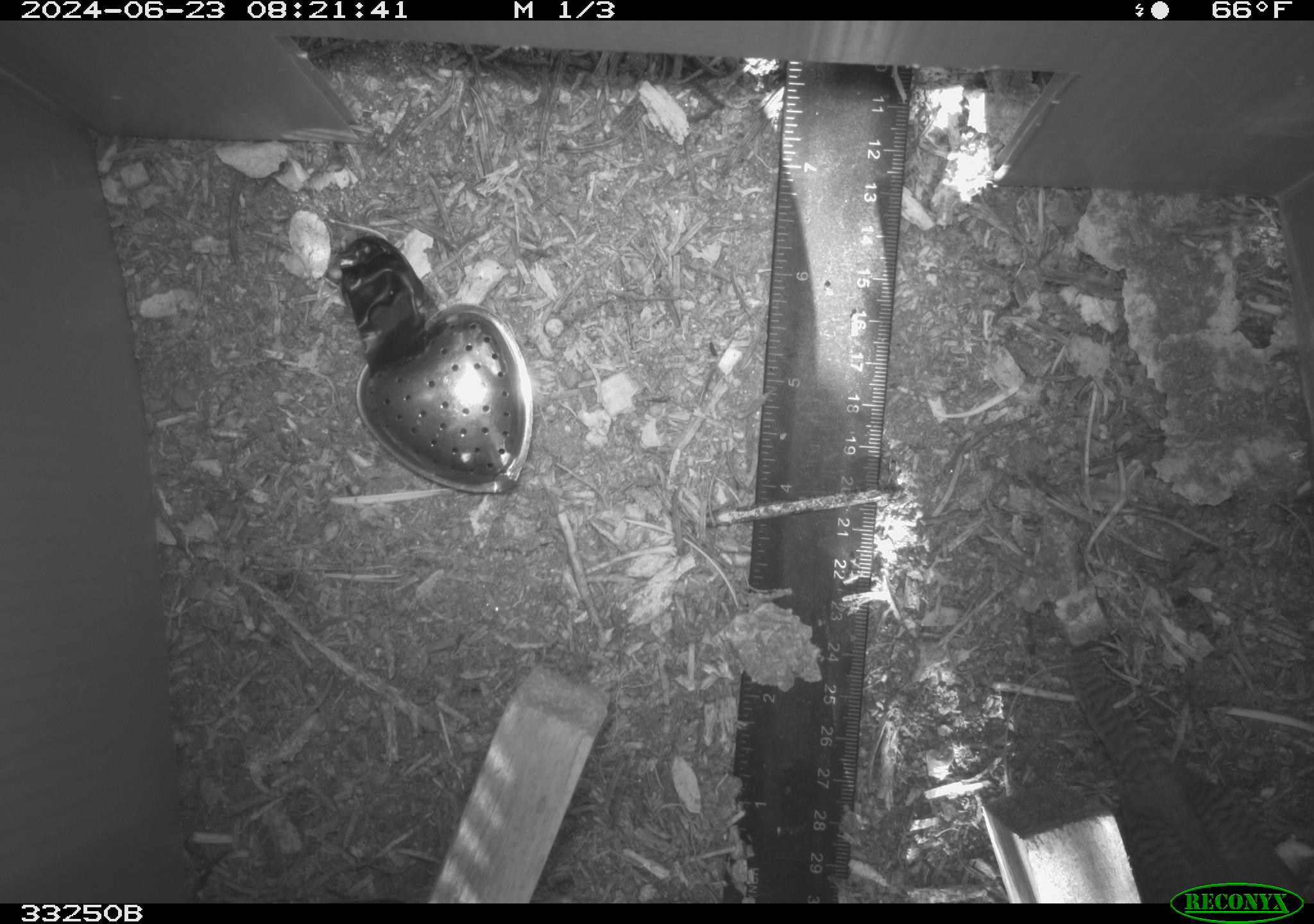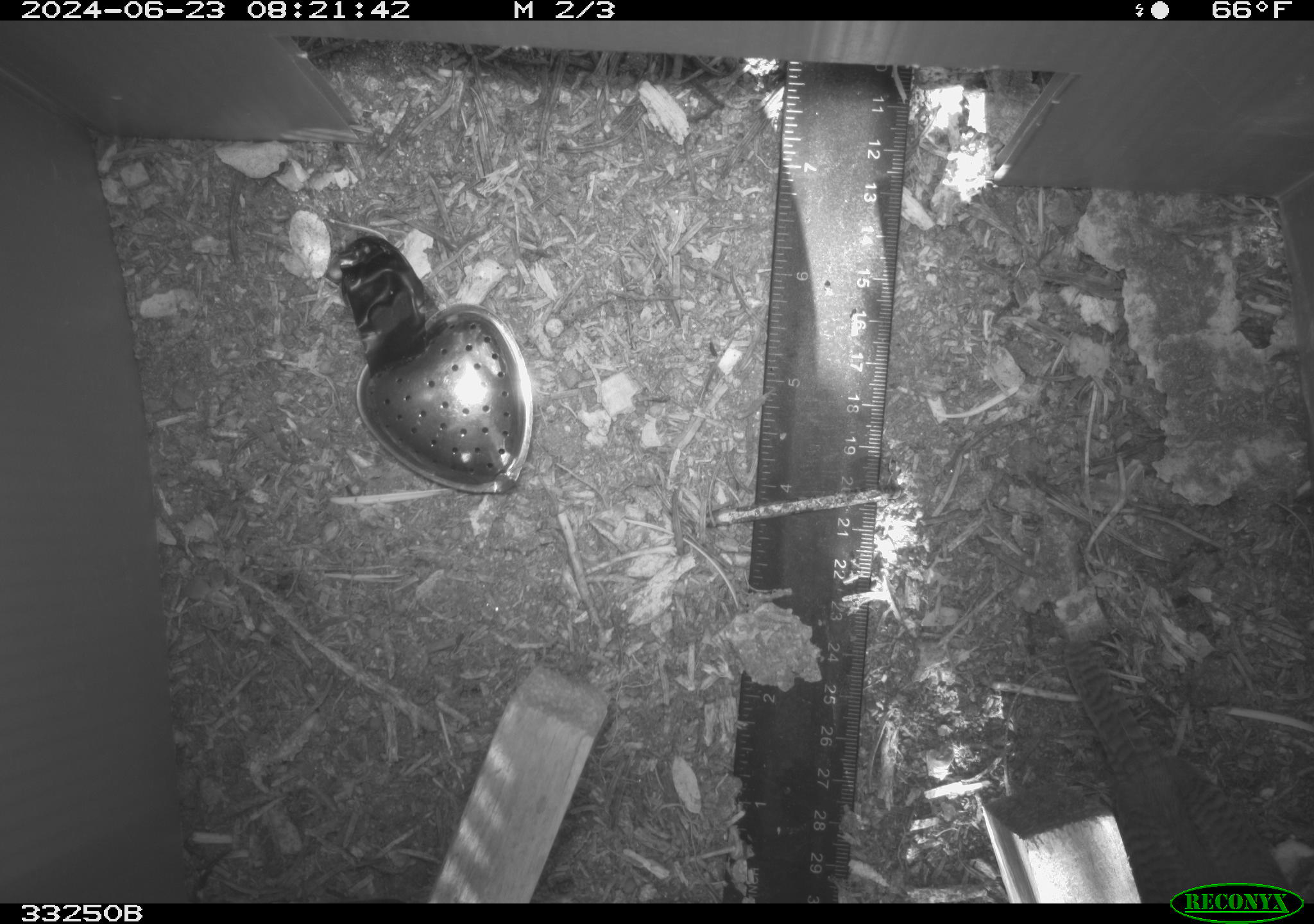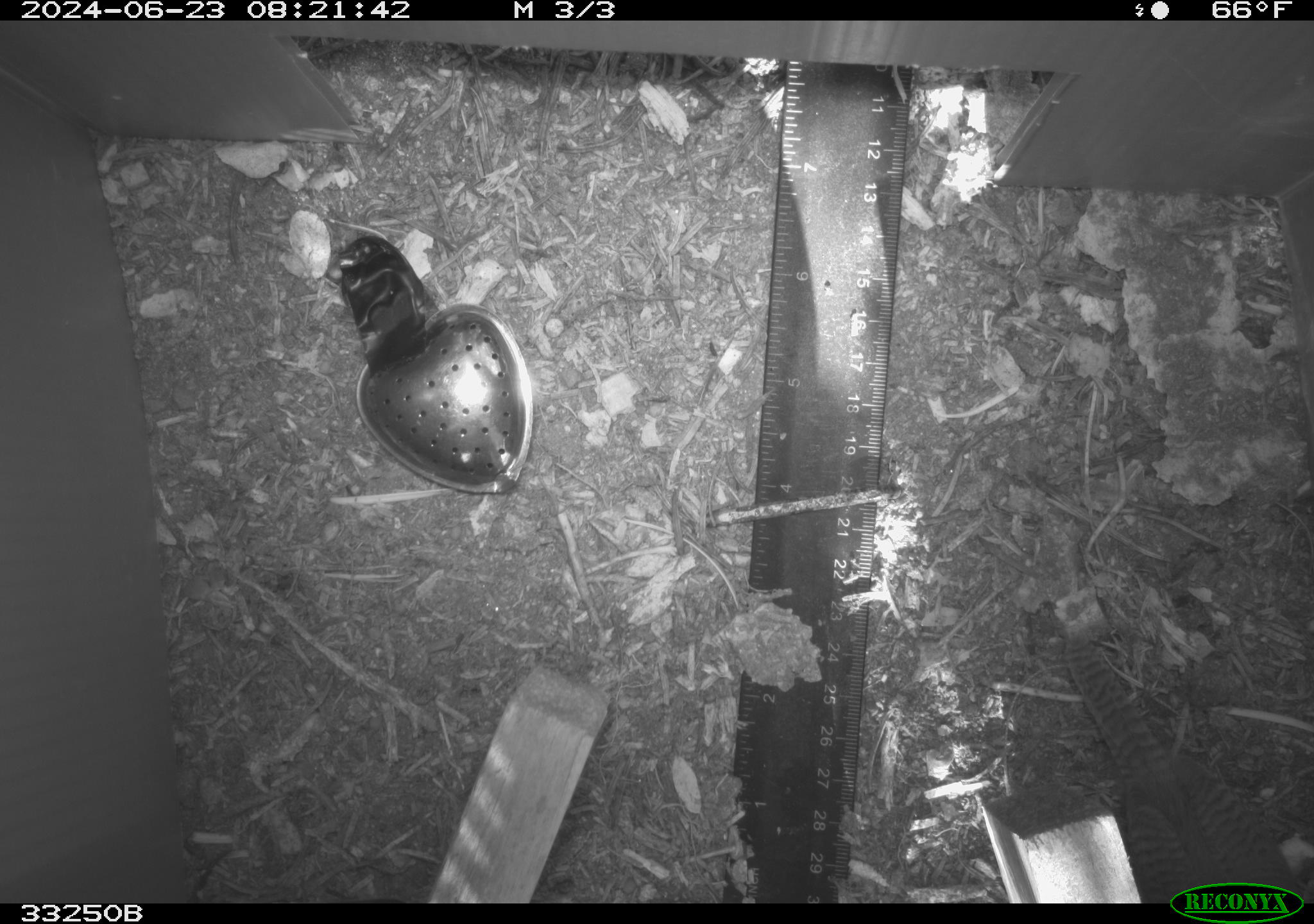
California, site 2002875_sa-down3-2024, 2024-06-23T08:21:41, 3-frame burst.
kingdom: Animalia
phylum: Chordata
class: Aves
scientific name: Aves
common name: bird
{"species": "bird (Aves)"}